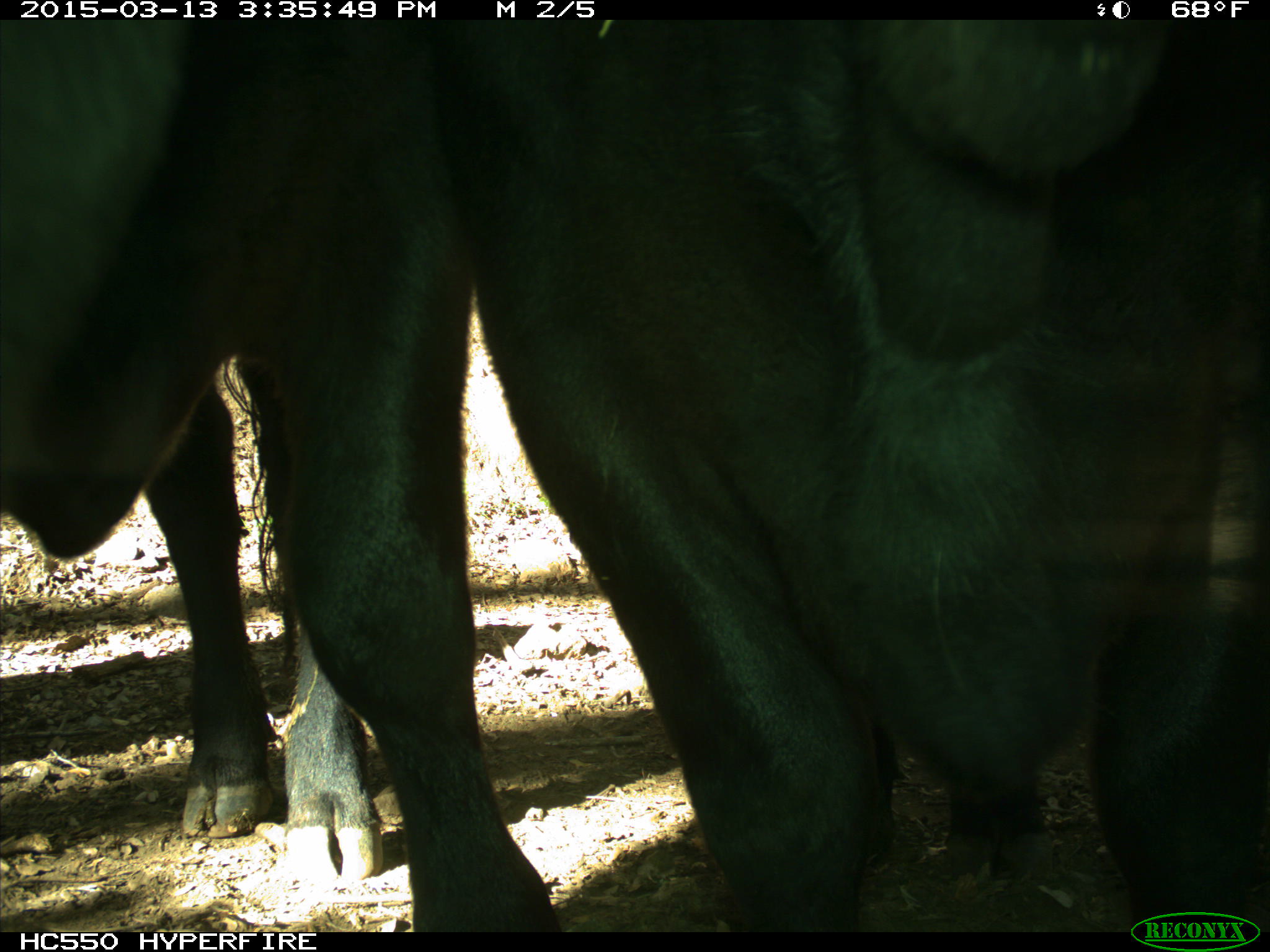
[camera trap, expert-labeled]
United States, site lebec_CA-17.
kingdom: Animalia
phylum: Chordata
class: Mammalia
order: Artiodactyla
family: Bovidae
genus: Bos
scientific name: Bos taurus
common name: domestic cow